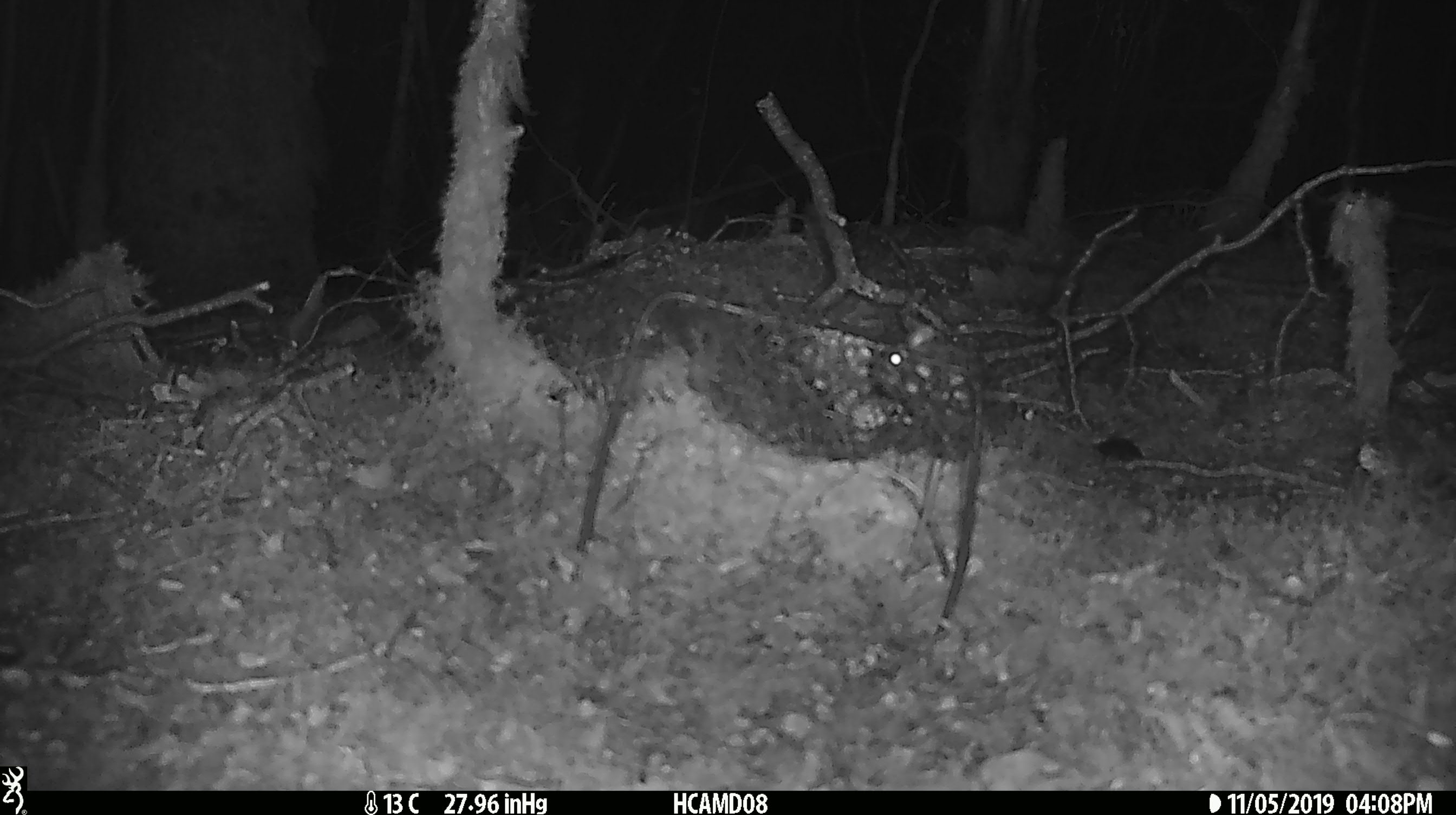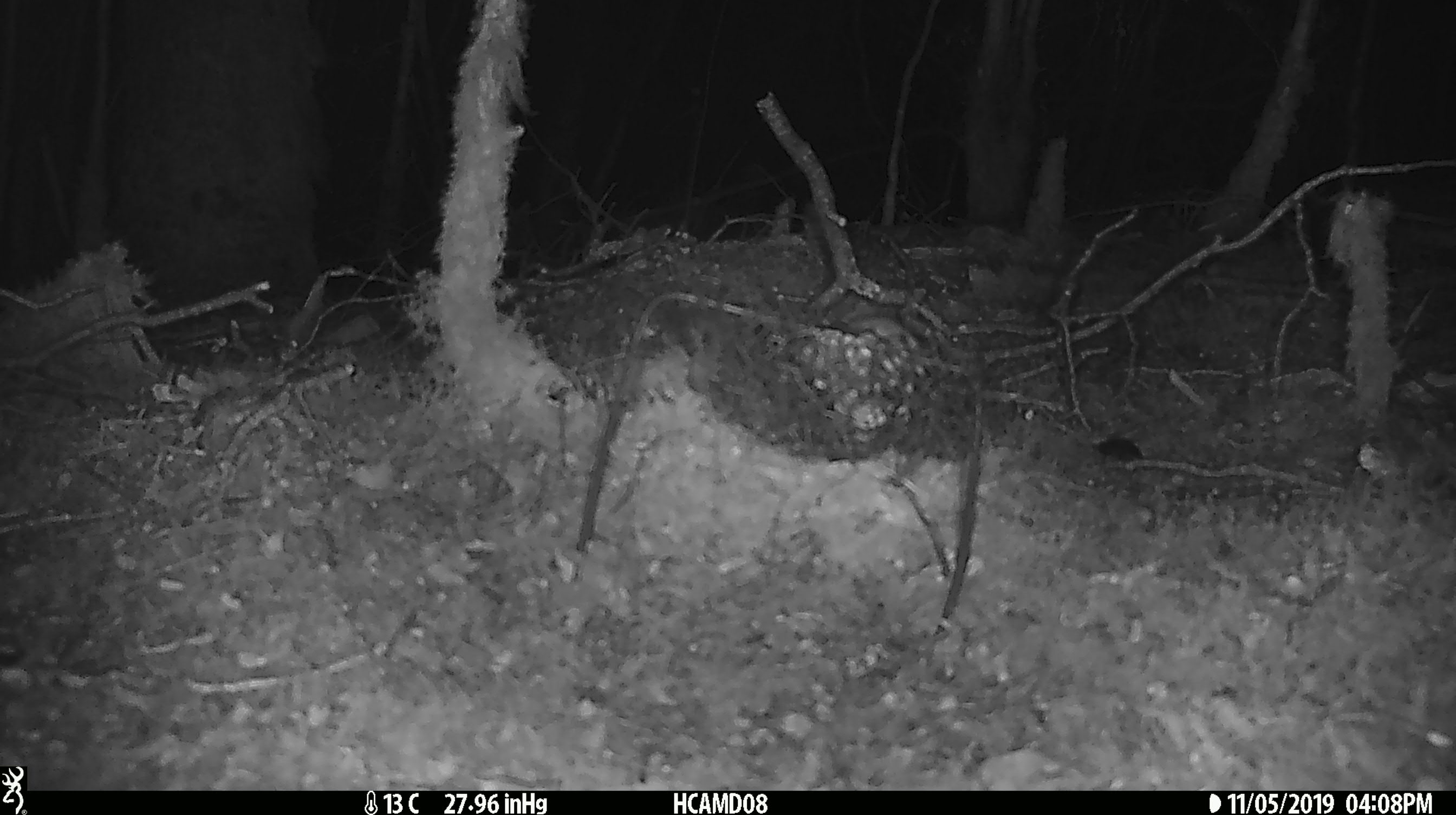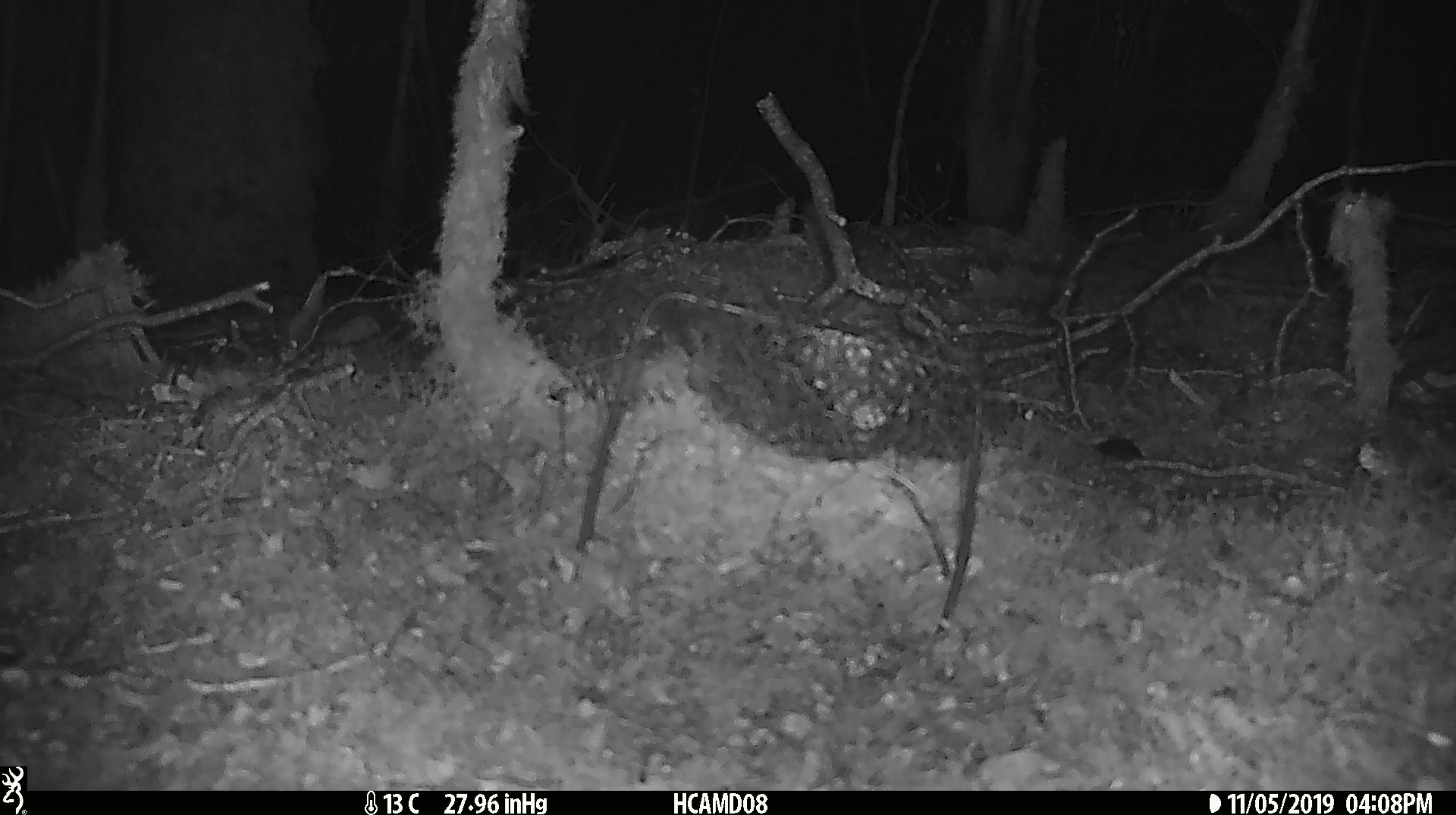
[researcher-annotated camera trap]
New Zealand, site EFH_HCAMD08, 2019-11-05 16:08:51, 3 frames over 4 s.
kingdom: Animalia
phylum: Chordata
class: Mammalia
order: Rodentia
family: Muridae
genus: Mus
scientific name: Mus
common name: mouse